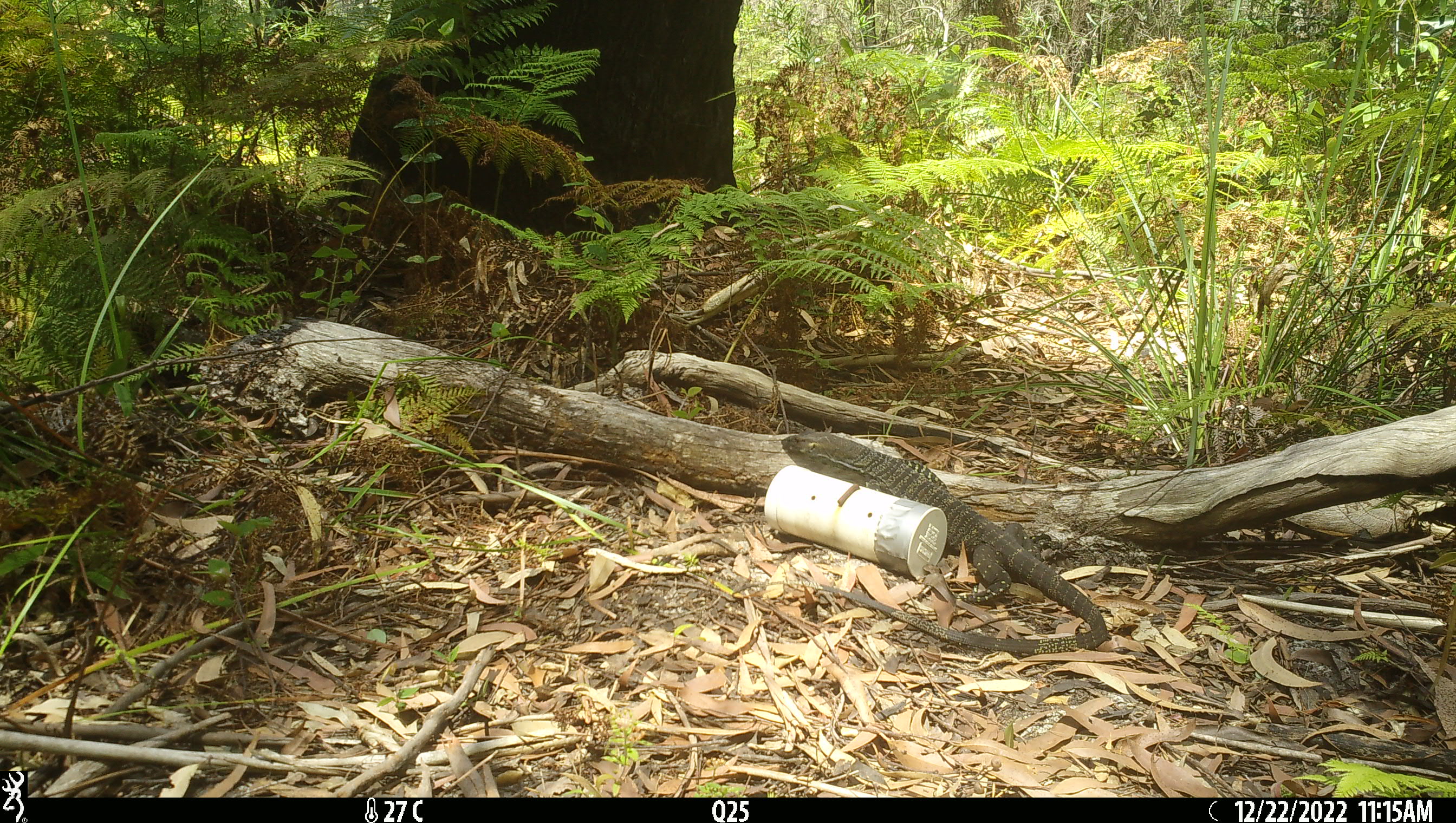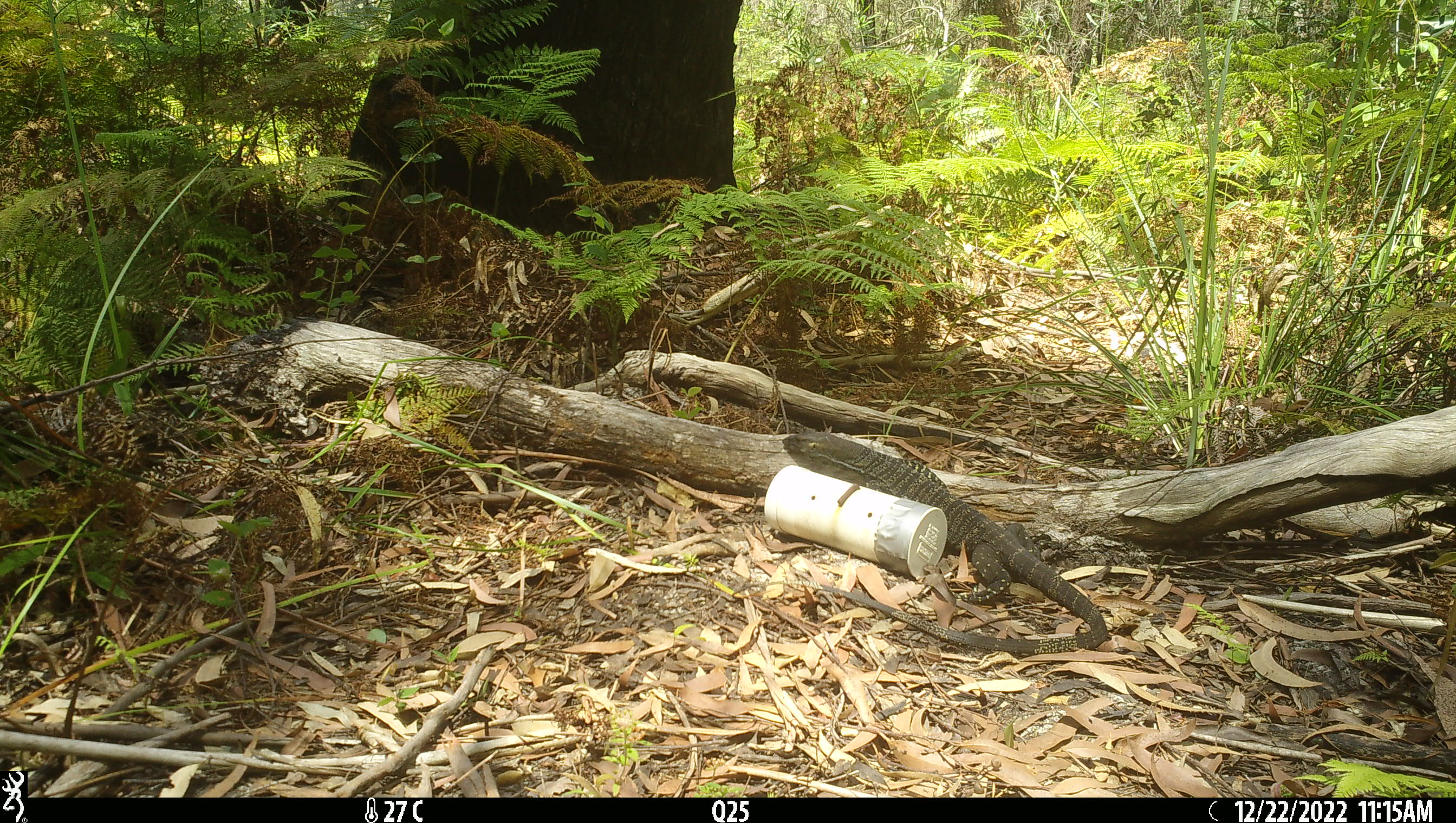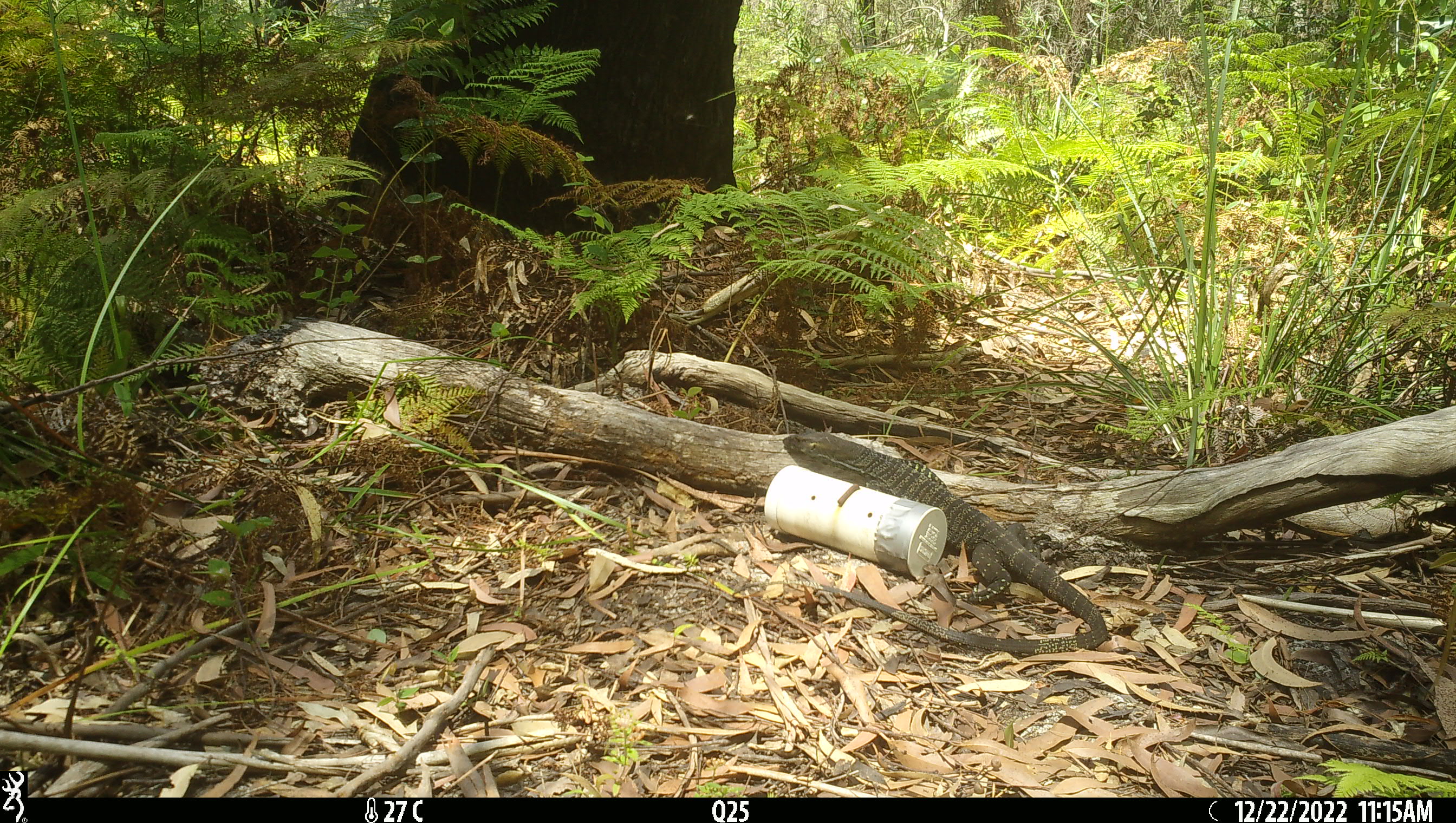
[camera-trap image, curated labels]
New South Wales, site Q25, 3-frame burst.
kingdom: Animalia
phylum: Chordata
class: Reptilia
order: Squamata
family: Varanidae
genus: Varanus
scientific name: Varanus varius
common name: lace monitor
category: goanna